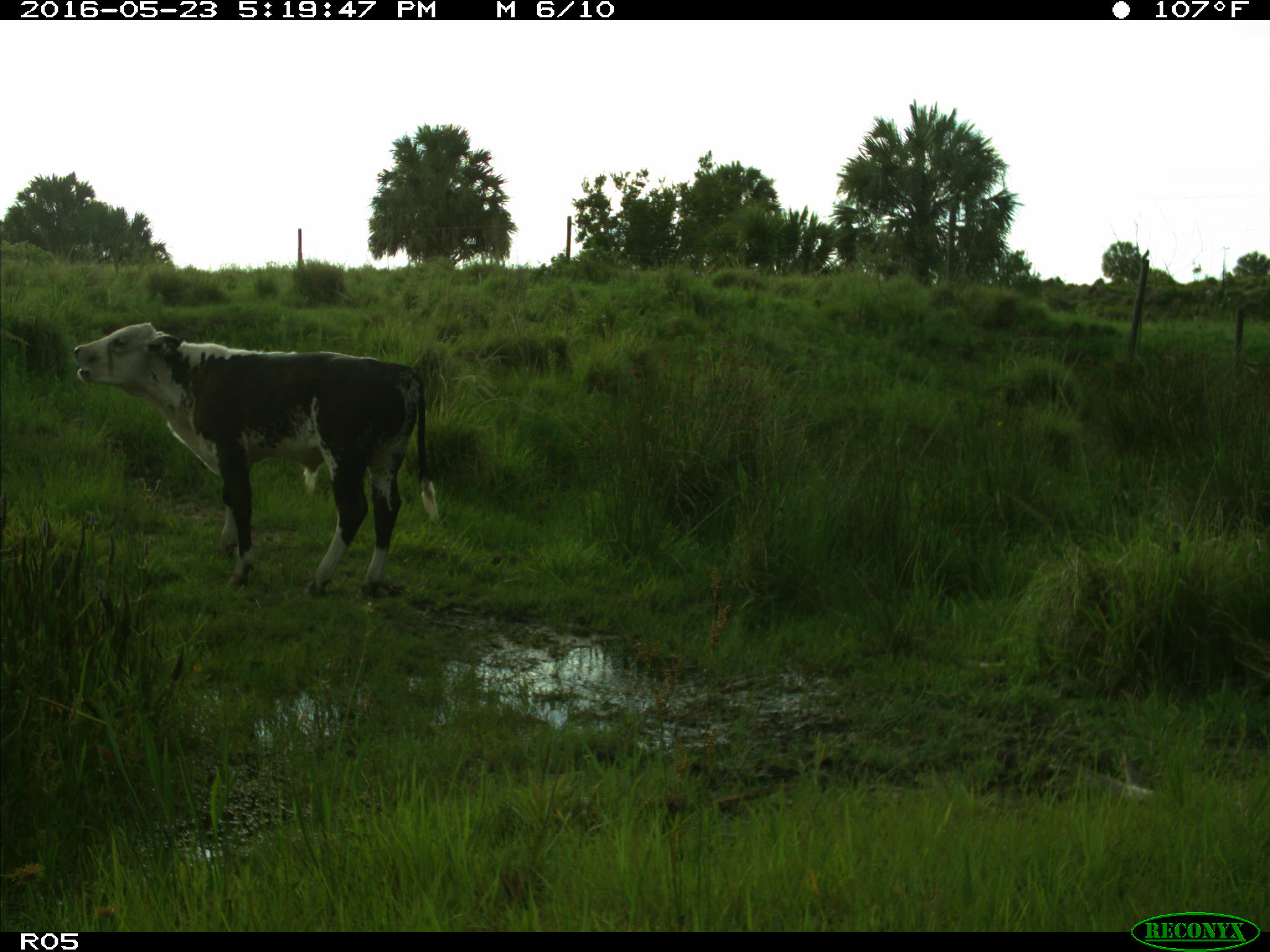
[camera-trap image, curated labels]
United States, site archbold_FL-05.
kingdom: Animalia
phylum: Chordata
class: Mammalia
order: Artiodactyla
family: Bovidae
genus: Bos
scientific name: Bos taurus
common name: domestic cow